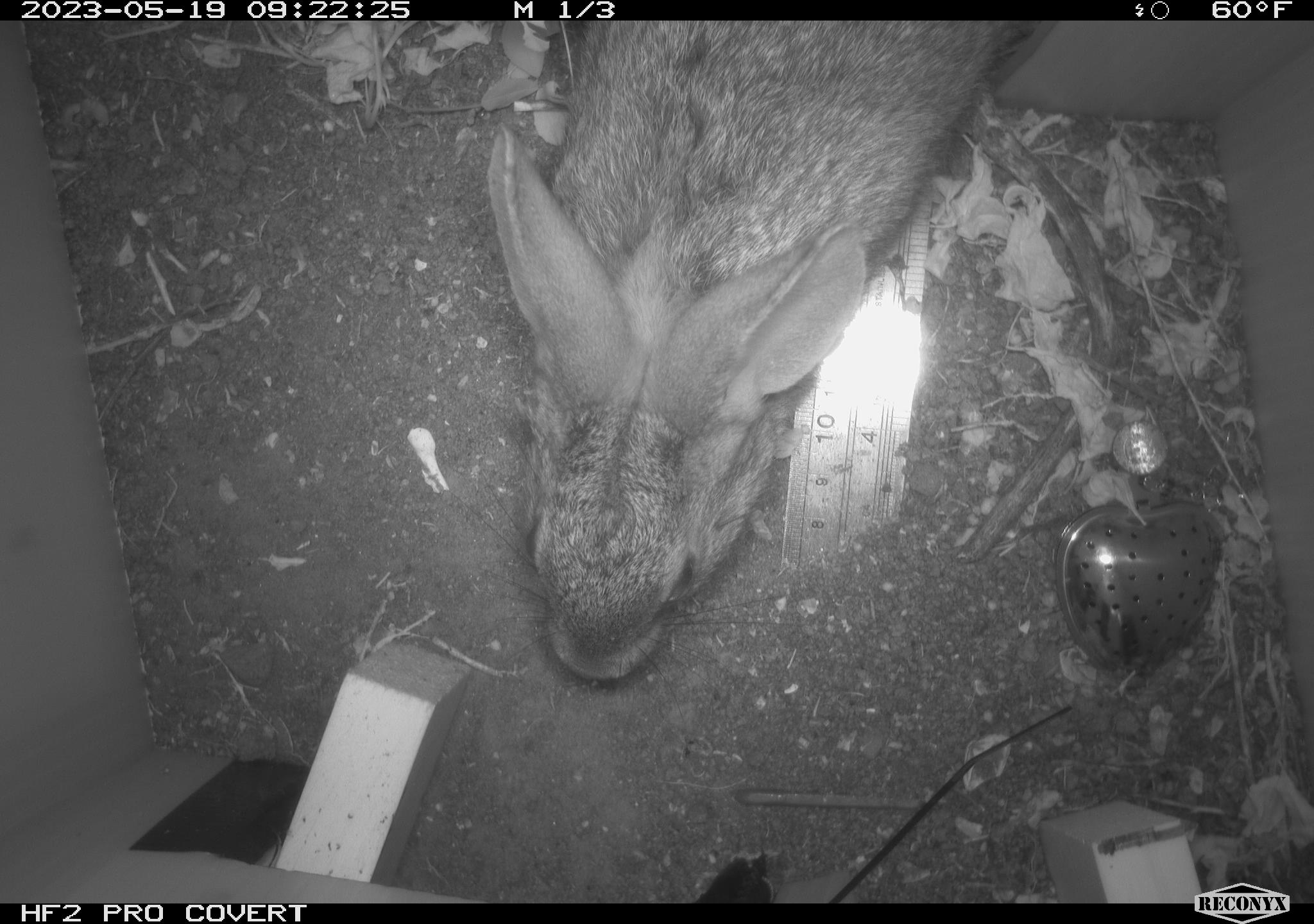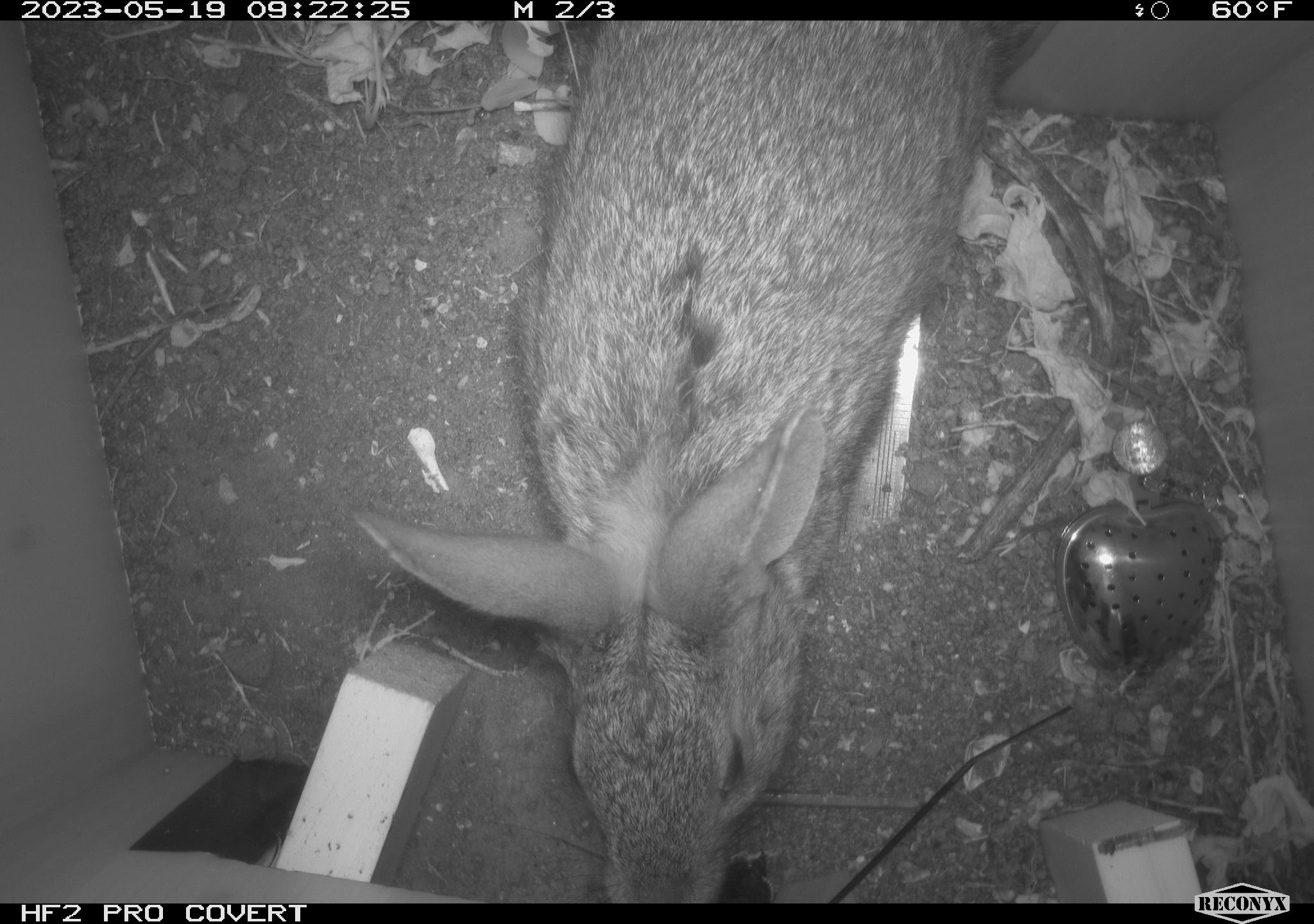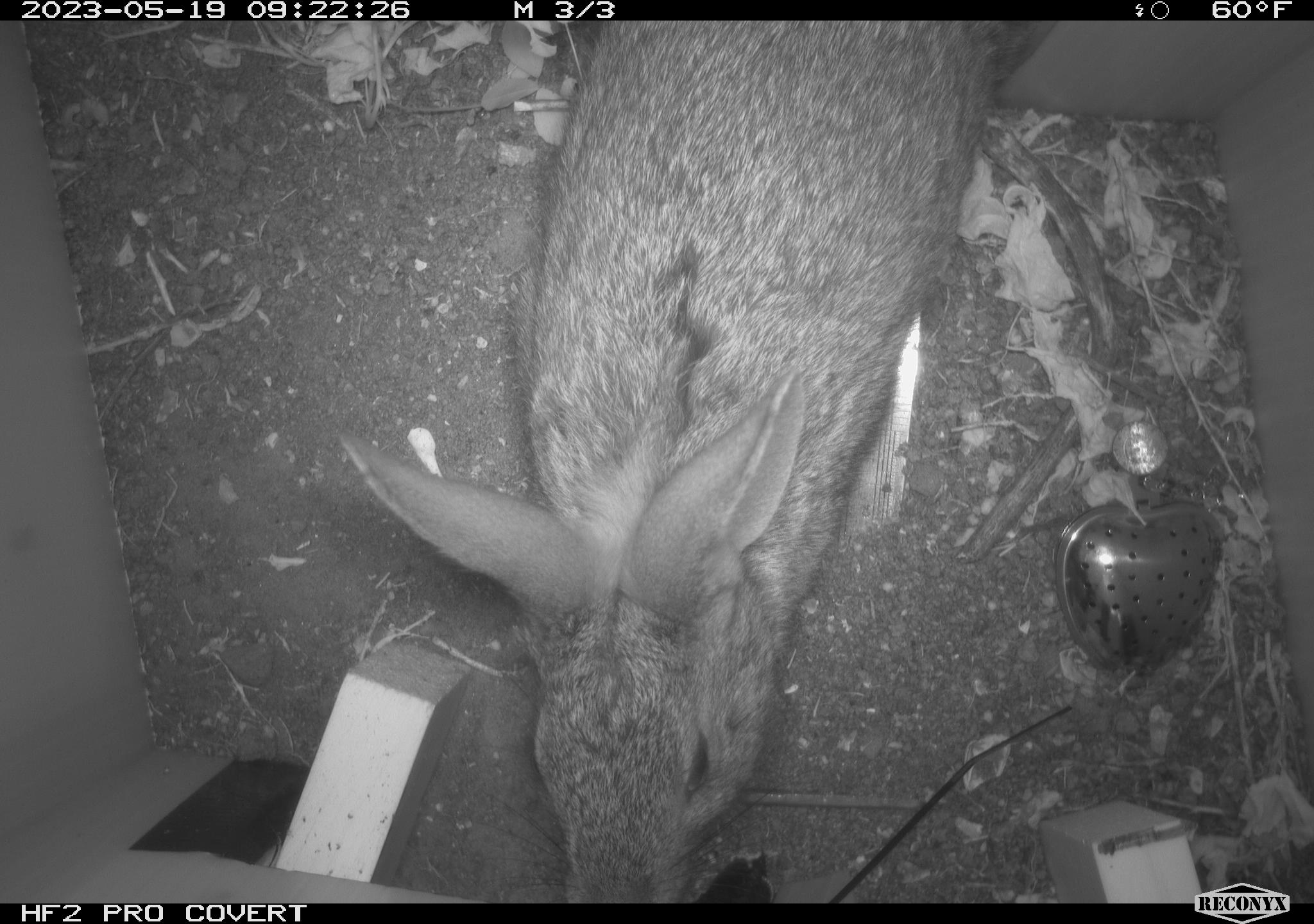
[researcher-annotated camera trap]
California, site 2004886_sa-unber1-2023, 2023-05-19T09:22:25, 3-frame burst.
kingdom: Animalia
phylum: Chordata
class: Mammalia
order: Lagomorpha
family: Leporidae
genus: Sylvilagus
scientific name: Sylvilagus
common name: cottontail rabbits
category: sylvilagus species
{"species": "sylvilagus species (cottontail rabbits) (Sylvilagus)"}